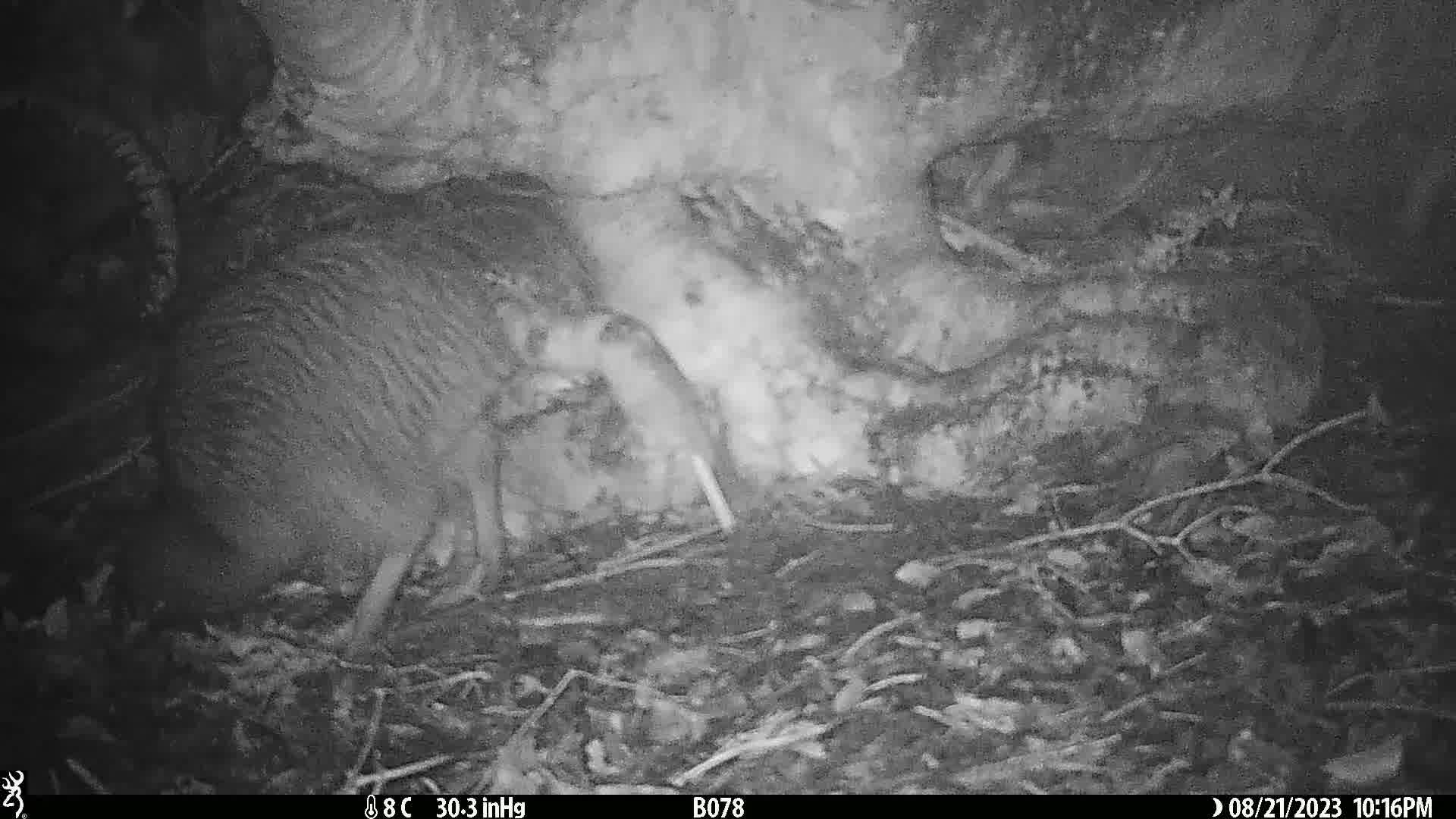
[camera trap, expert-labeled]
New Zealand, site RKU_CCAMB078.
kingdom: Animalia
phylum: Chordata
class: Aves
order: Apterygiformes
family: Apterygidae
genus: Apteryx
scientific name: Apteryx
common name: kiwi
Kiwi (Apteryx).